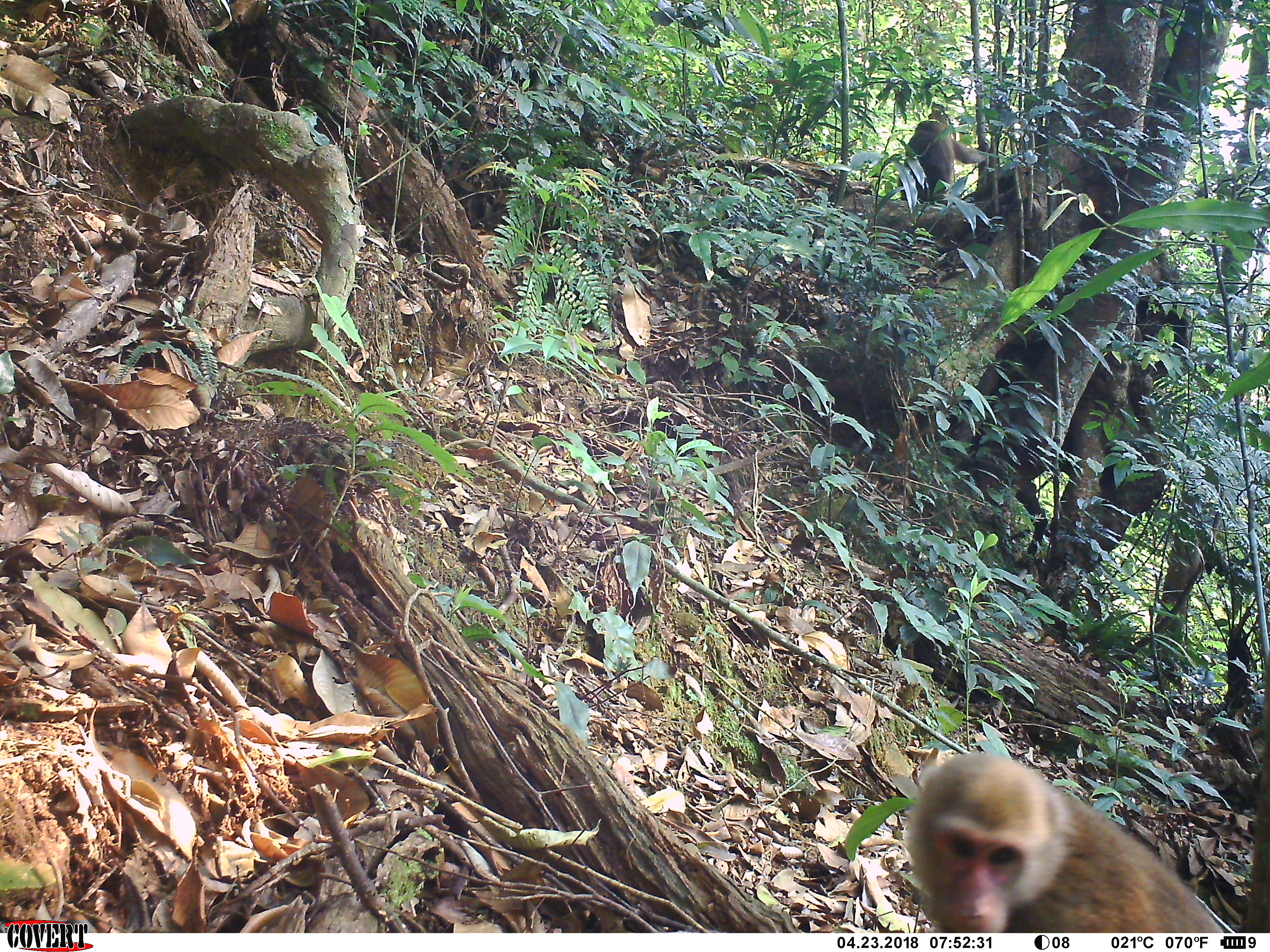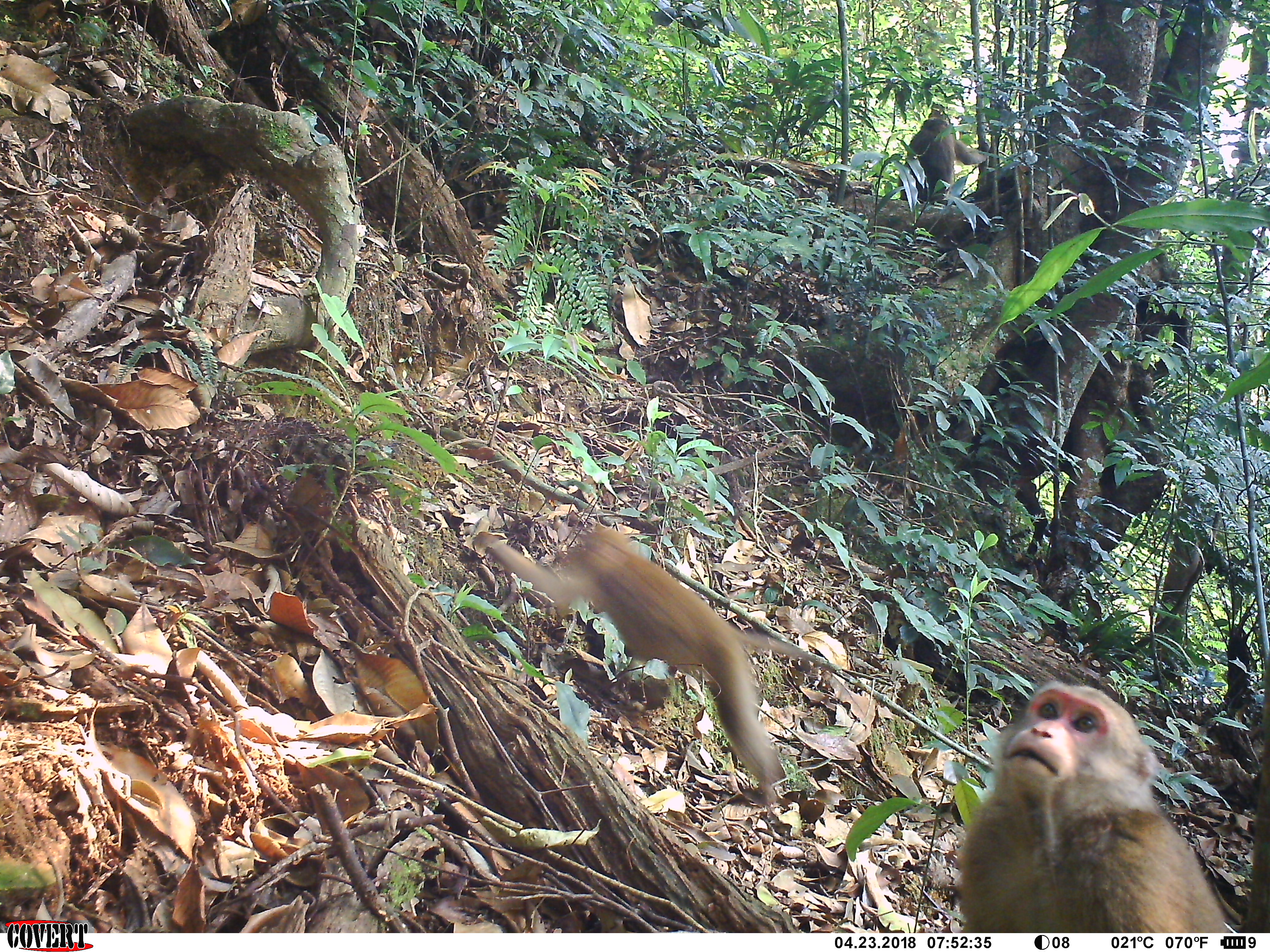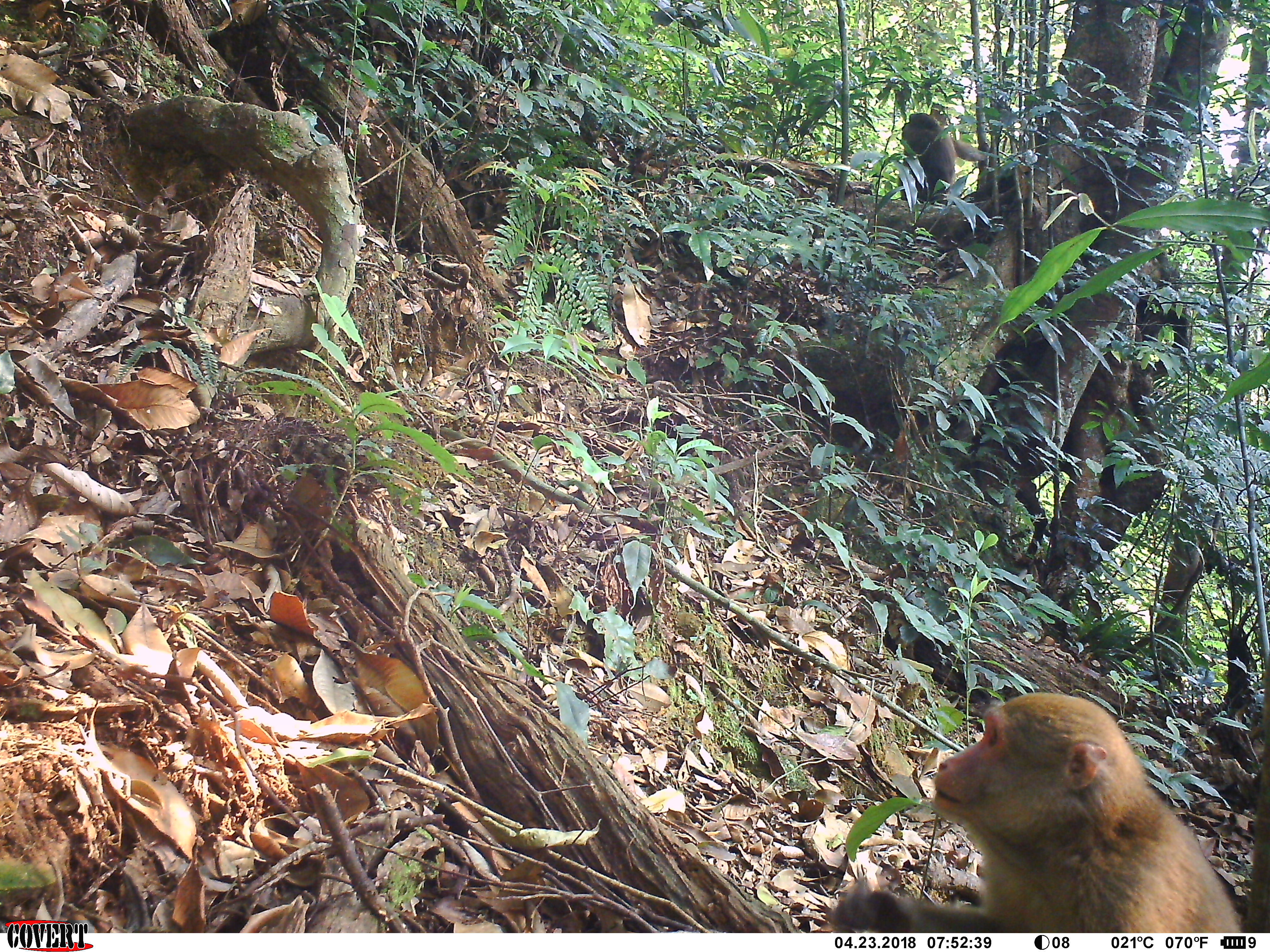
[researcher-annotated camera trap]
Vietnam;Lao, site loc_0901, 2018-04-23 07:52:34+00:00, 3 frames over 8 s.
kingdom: Animalia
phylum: Chordata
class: Mammalia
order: Primates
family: Cercopithecidae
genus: Macaca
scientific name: Macaca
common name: macaque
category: macaque not stump tailed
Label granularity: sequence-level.